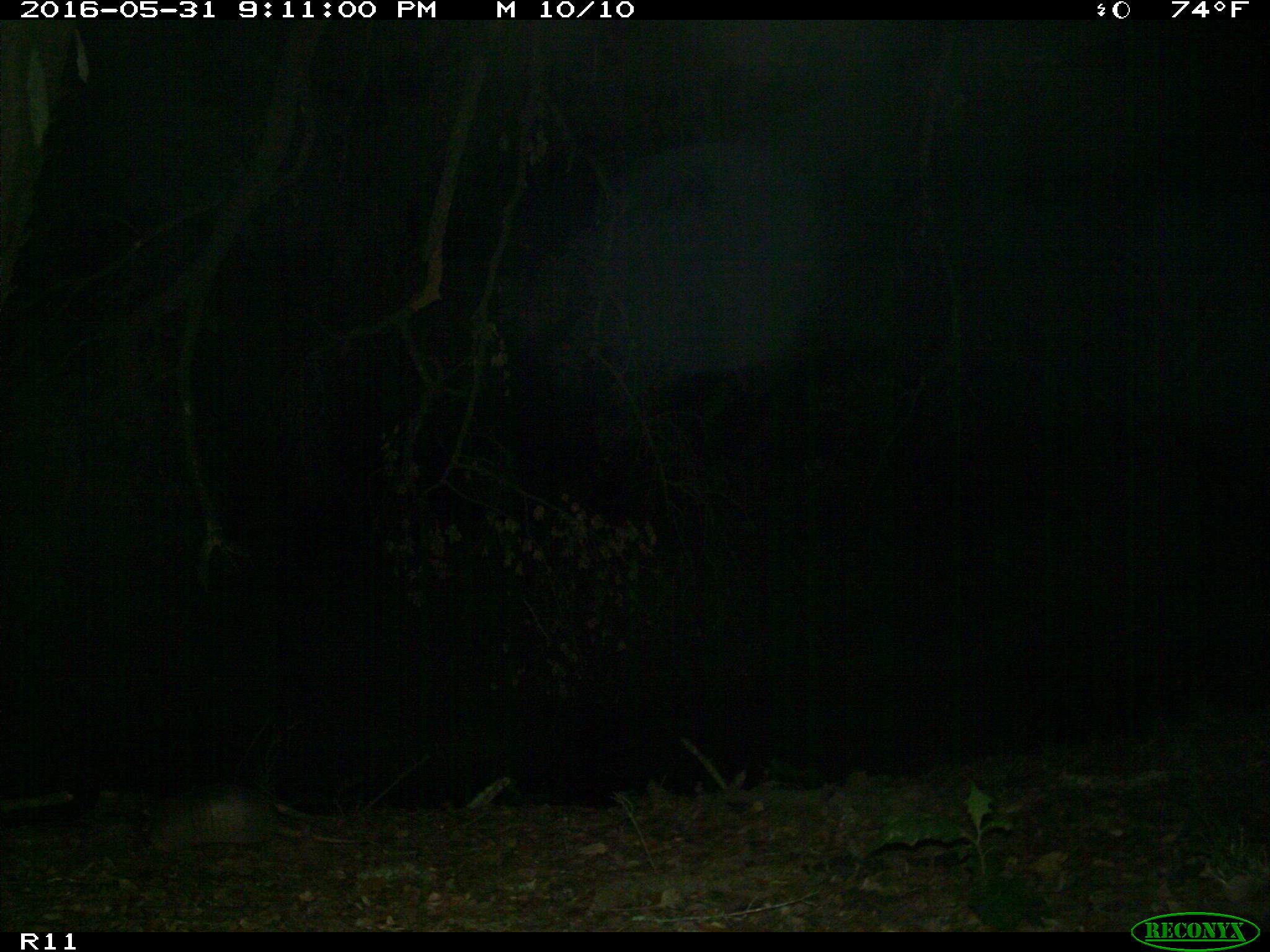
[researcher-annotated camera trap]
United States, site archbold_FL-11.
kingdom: Animalia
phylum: Chordata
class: Mammalia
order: Cingulata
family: Dasypodidae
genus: Dasypus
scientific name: Dasypus novemcinctus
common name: nine-banded armadillo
Dasypus novemcinctus (nine-banded armadillo).